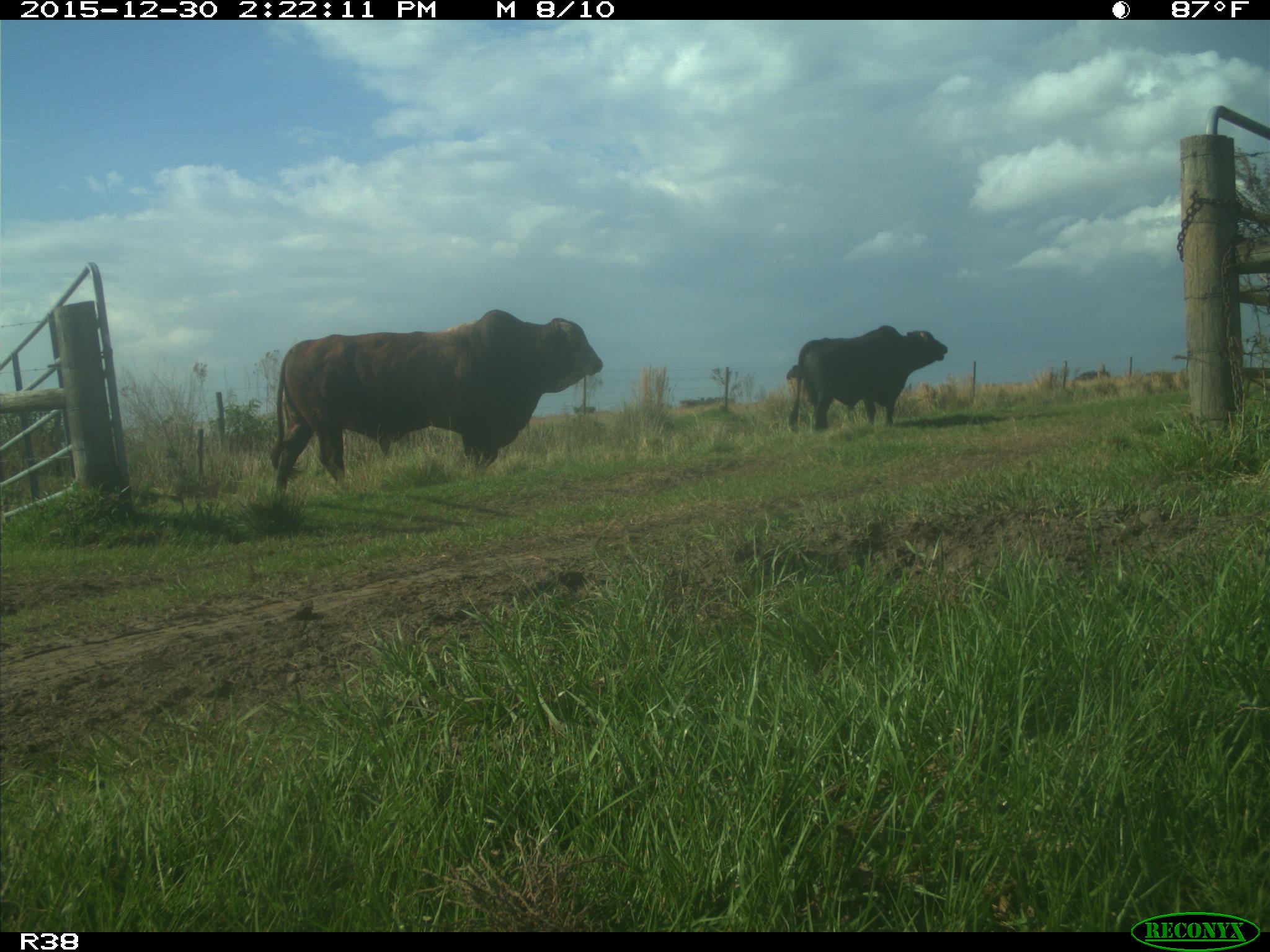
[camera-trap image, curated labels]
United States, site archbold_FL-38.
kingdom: Animalia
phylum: Chordata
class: Mammalia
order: Artiodactyla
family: Bovidae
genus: Bos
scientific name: Bos taurus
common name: domestic cow